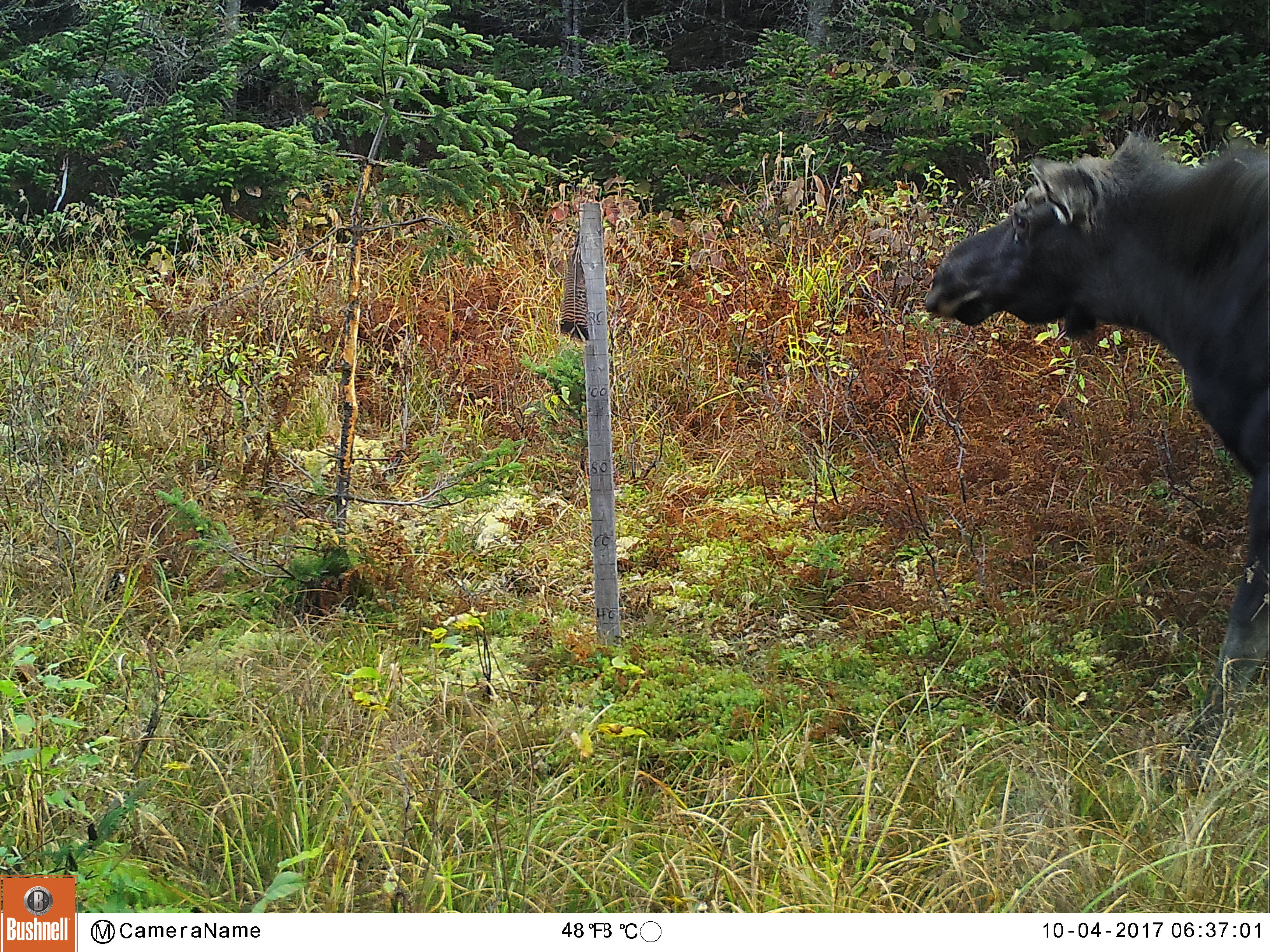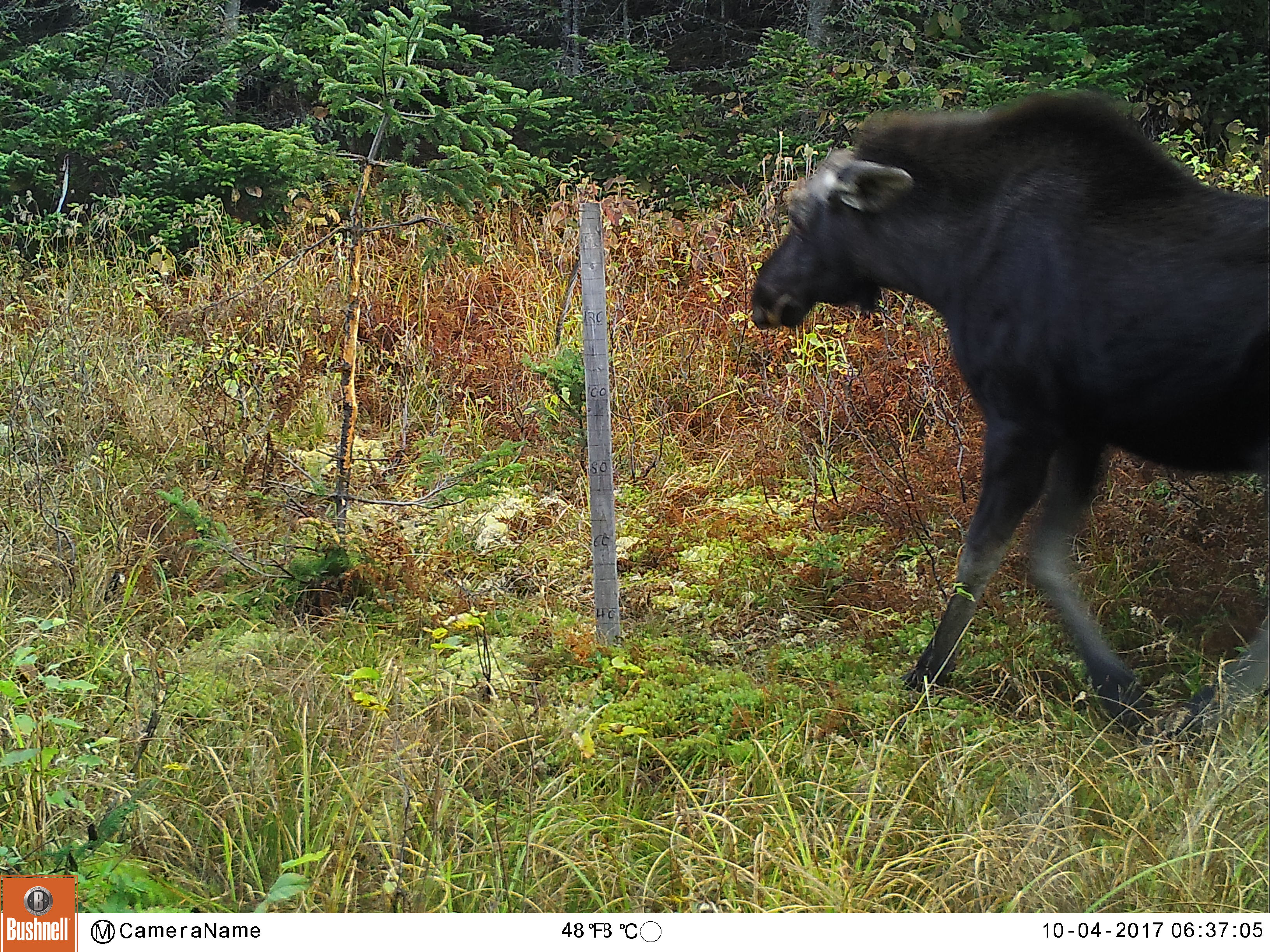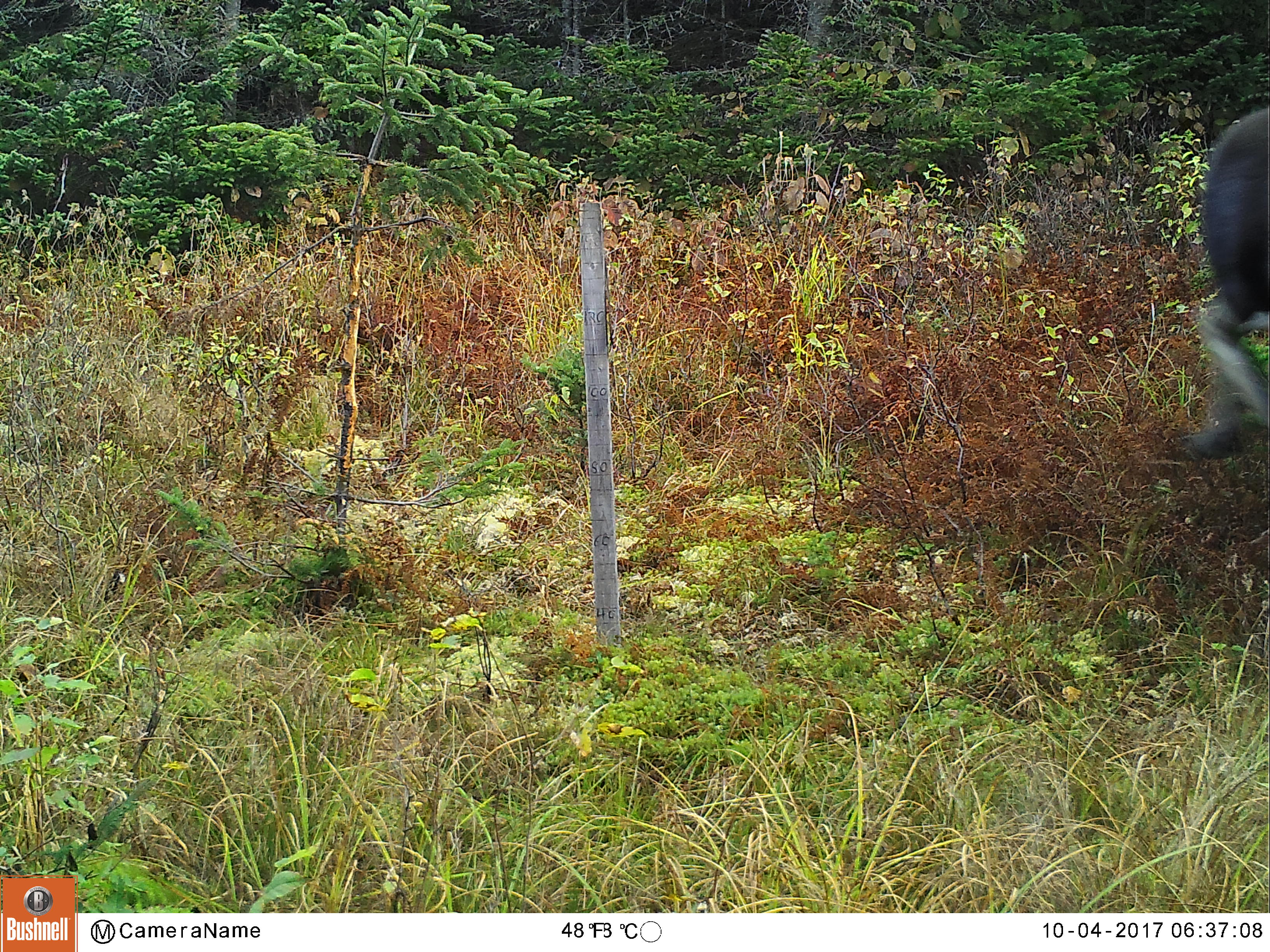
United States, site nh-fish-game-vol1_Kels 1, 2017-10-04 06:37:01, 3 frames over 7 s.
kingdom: Animalia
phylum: Chordata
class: Mammalia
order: Artiodactyla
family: Cervidae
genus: Alces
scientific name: Alces alces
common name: moose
Moose (Alces alces).